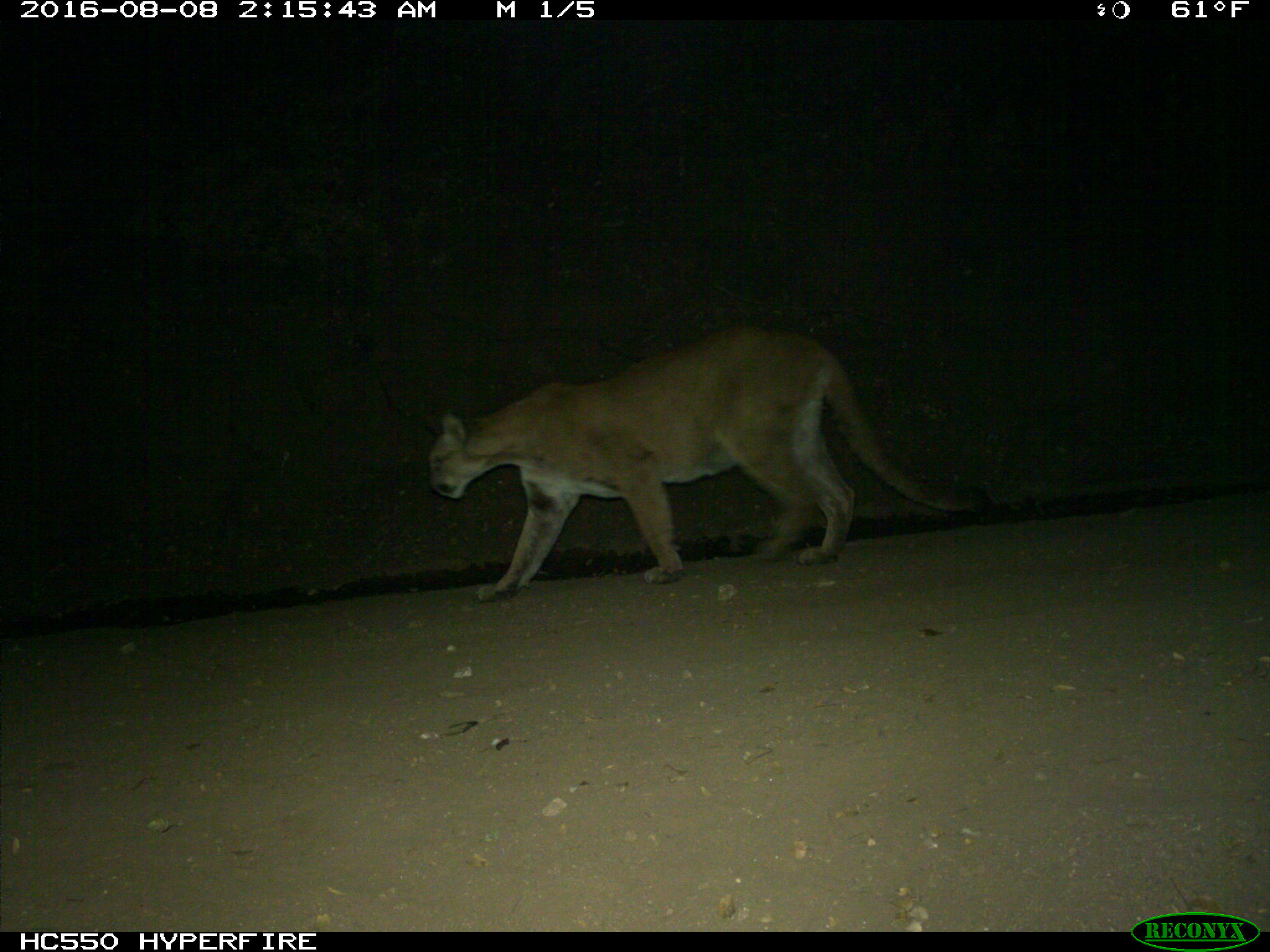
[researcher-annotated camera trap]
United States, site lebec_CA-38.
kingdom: Animalia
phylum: Chordata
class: Mammalia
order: Carnivora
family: Felidae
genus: Puma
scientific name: Puma concolor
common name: mountain lion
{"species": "Puma concolor (mountain lion)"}